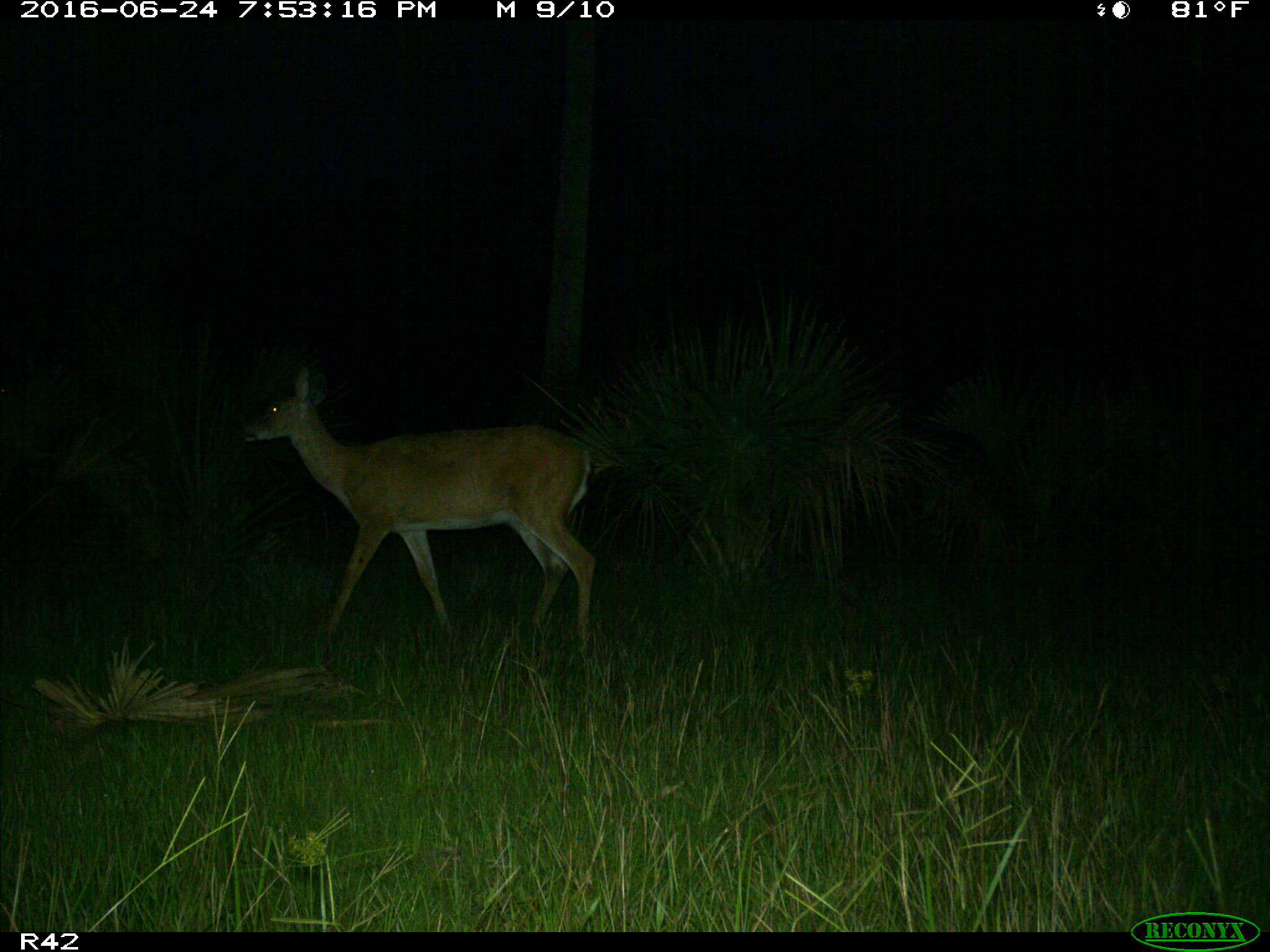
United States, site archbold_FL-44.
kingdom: Animalia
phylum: Chordata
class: Mammalia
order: Artiodactyla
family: Cervidae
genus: Odocoileus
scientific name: Odocoileus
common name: deer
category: unidentified deer